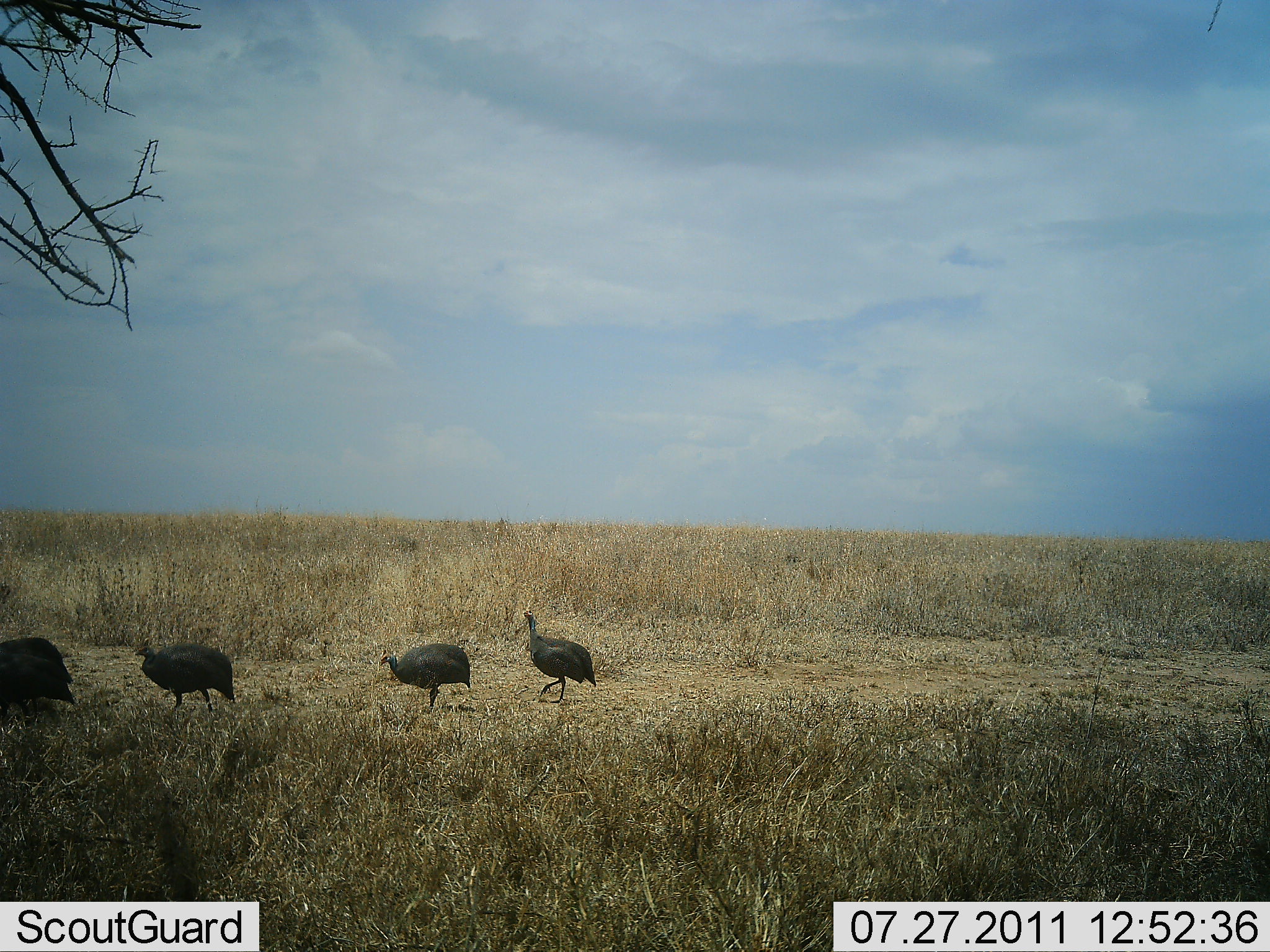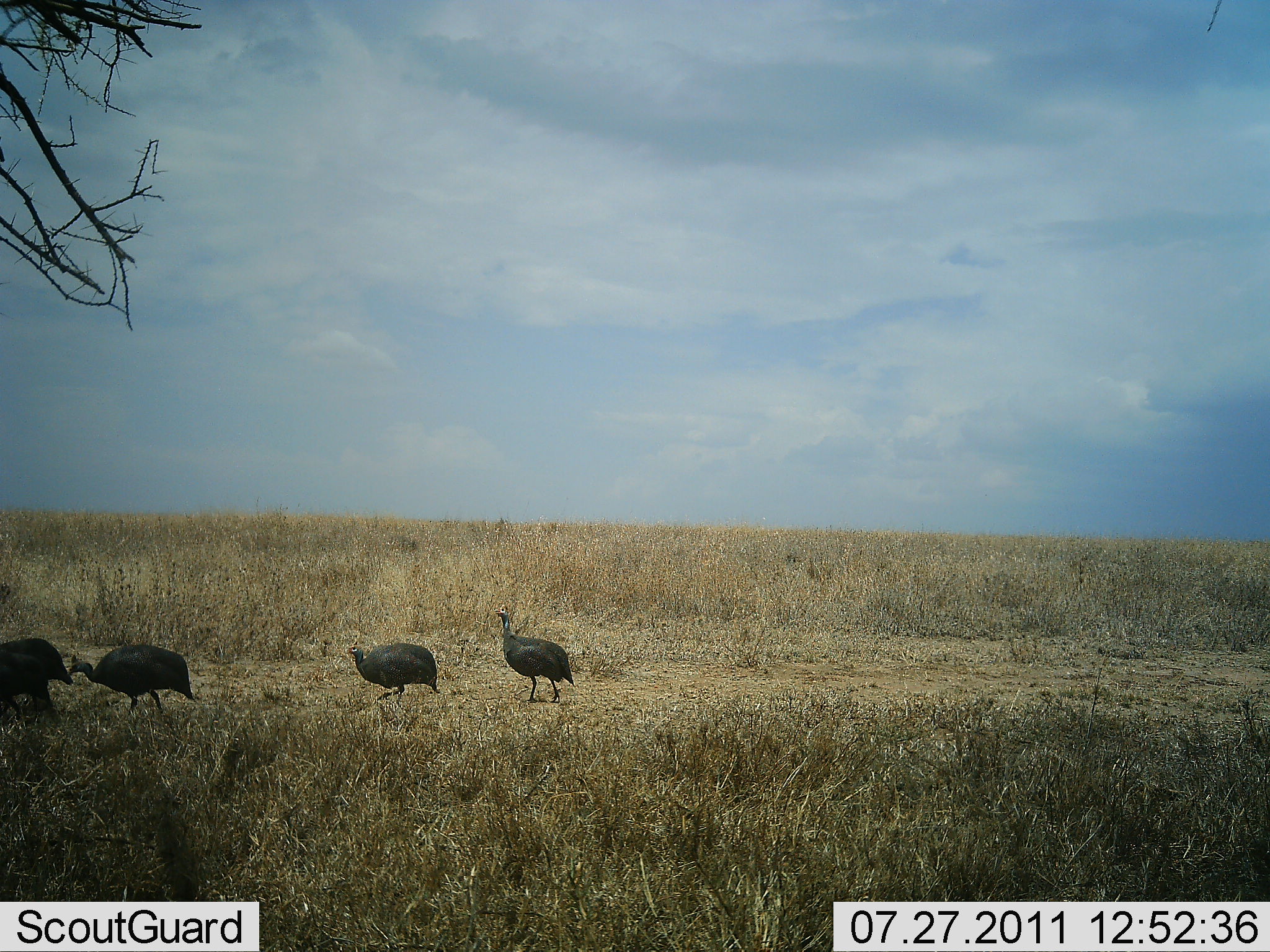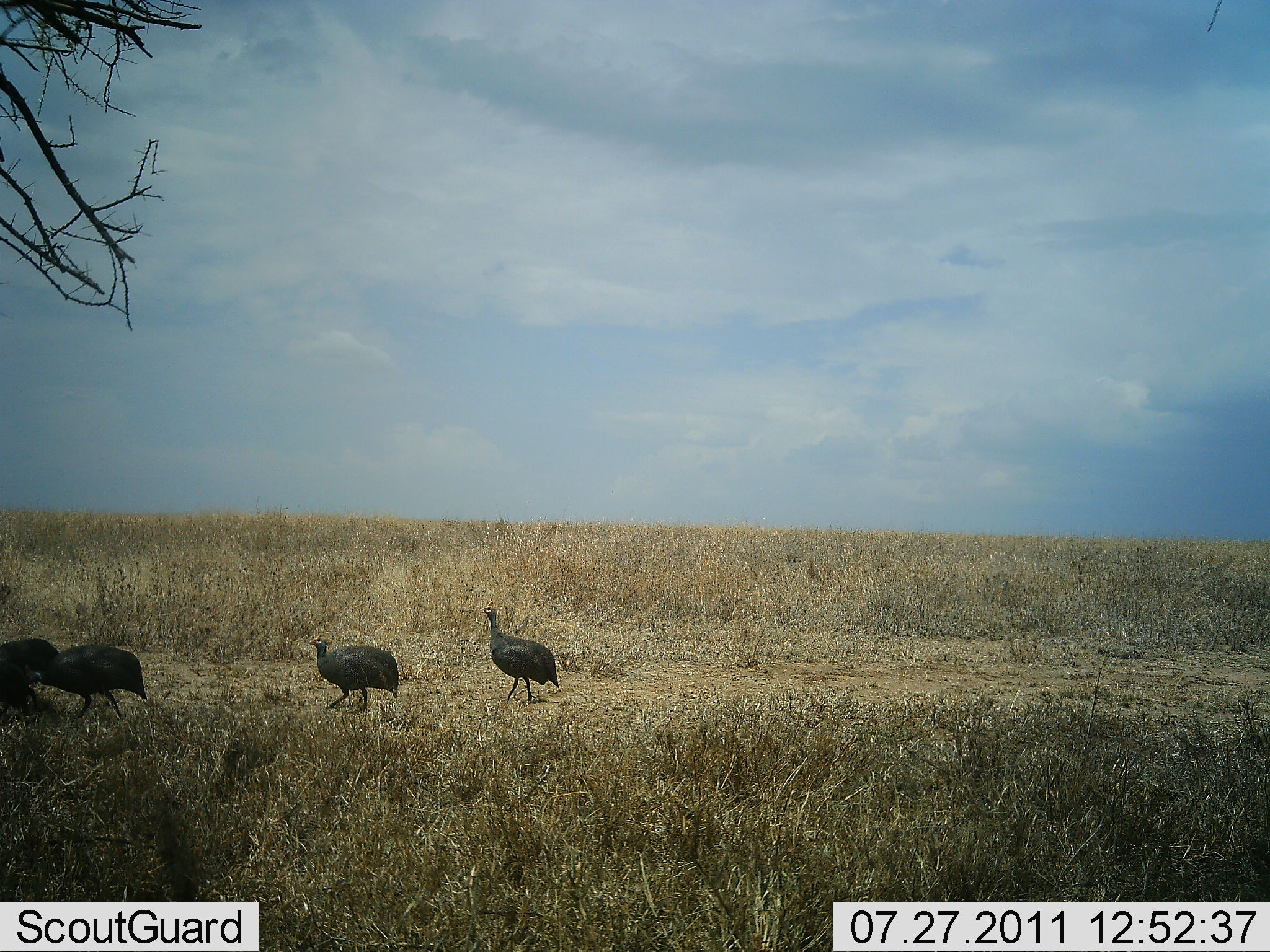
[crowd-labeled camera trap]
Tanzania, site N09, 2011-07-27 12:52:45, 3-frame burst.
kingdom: Animalia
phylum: Chordata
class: Aves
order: Galliformes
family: Numididae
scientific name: Numididae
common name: guinea fowl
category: guineafowl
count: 4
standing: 30%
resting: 0%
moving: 90%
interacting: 0%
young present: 0%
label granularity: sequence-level